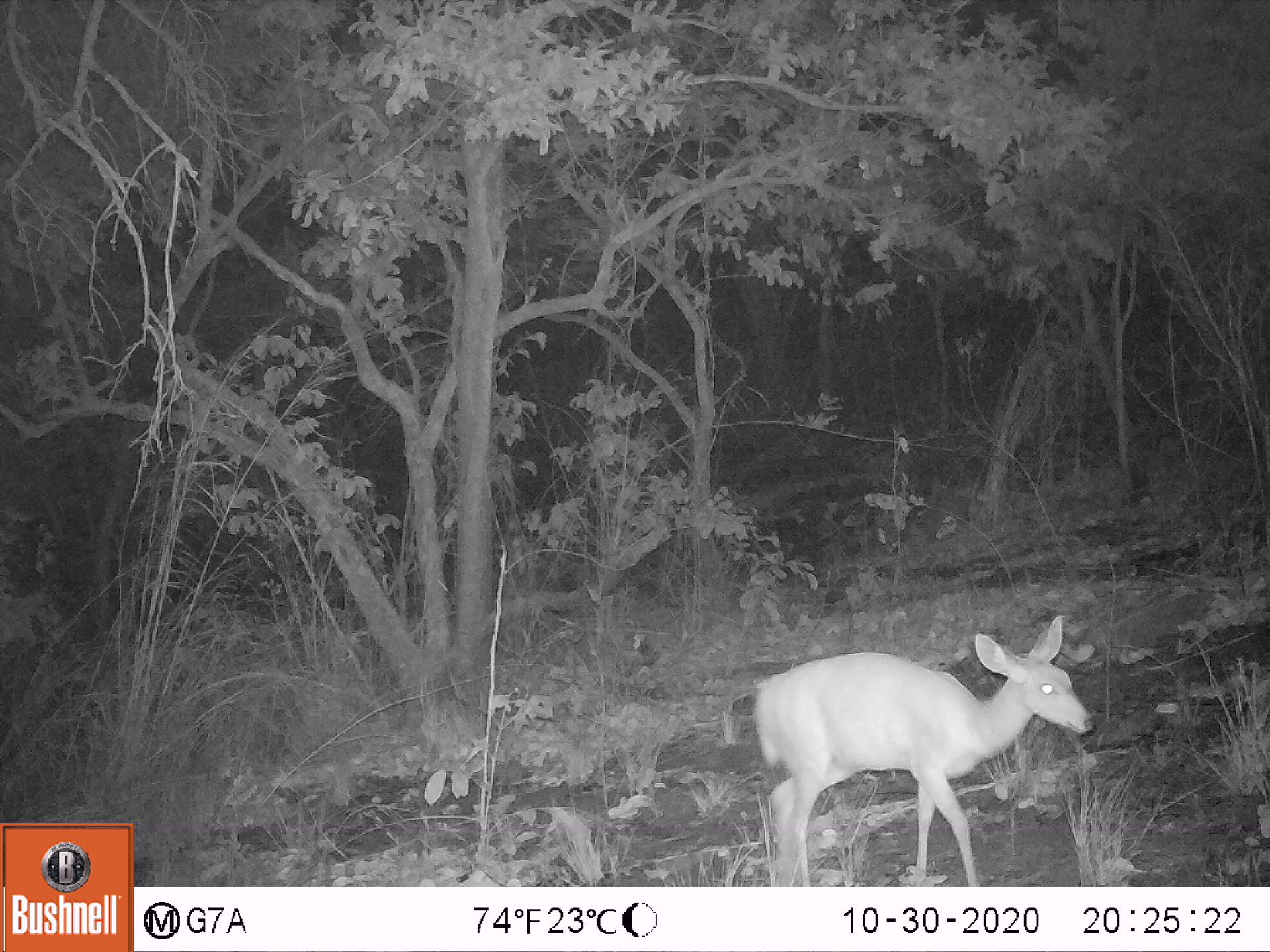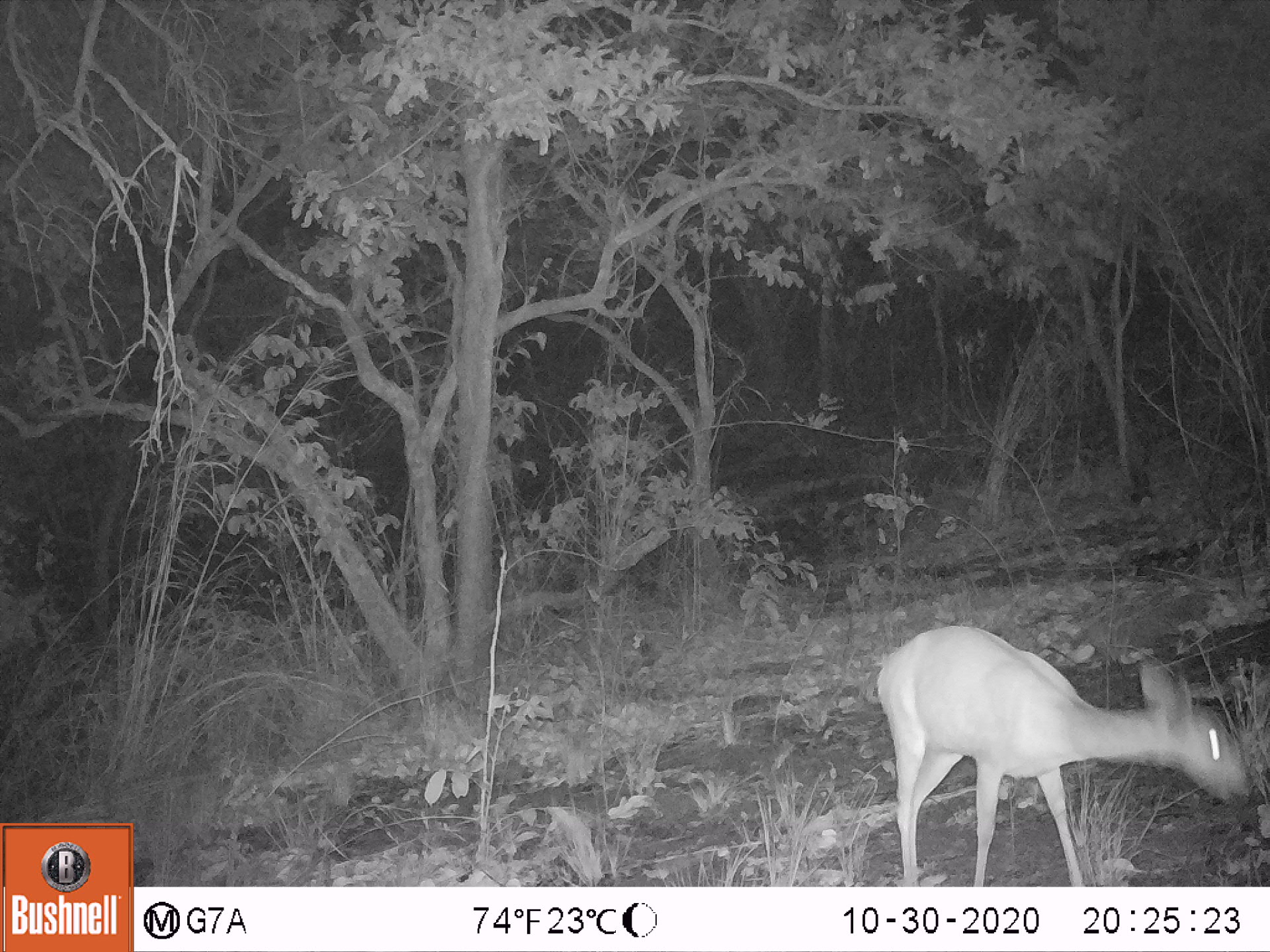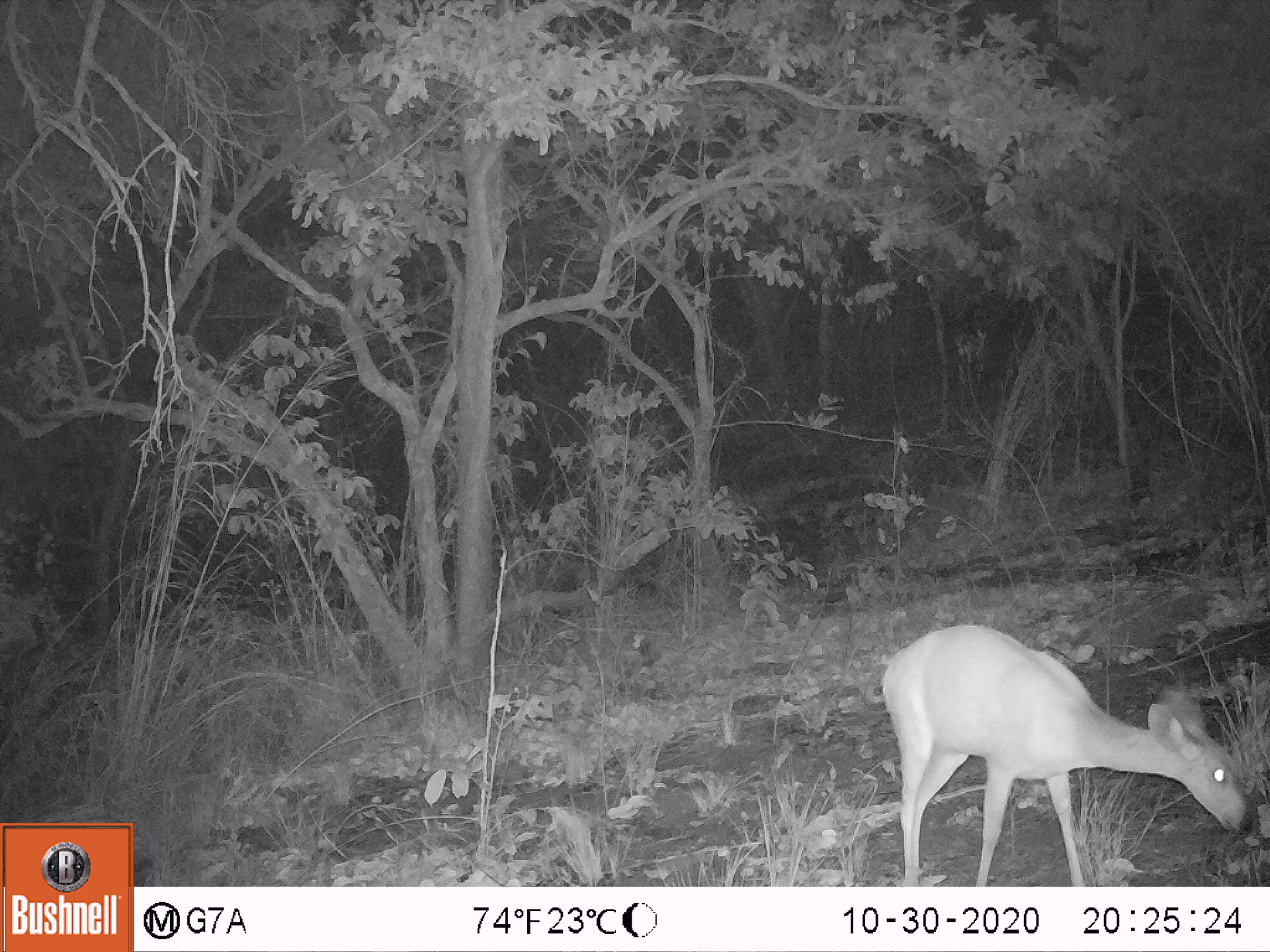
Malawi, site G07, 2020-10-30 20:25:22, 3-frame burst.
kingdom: Animalia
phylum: Chordata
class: Mammalia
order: Artiodactyla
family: Bovidae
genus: Tragelaphus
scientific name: Tragelaphus sylvaticus sylvaticus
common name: cape bushbuck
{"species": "cape bushbuck (Tragelaphus sylvaticus sylvaticus)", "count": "1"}